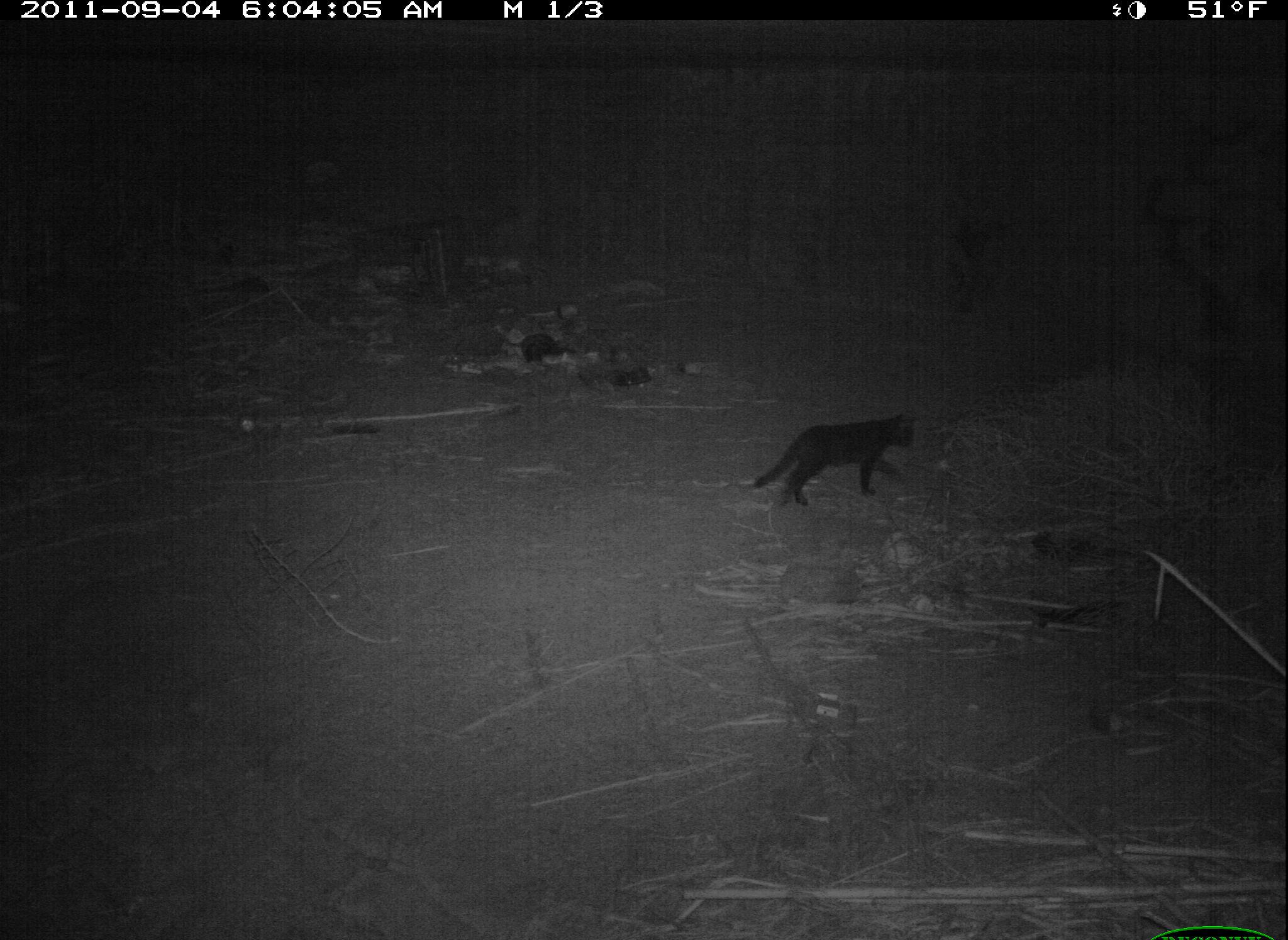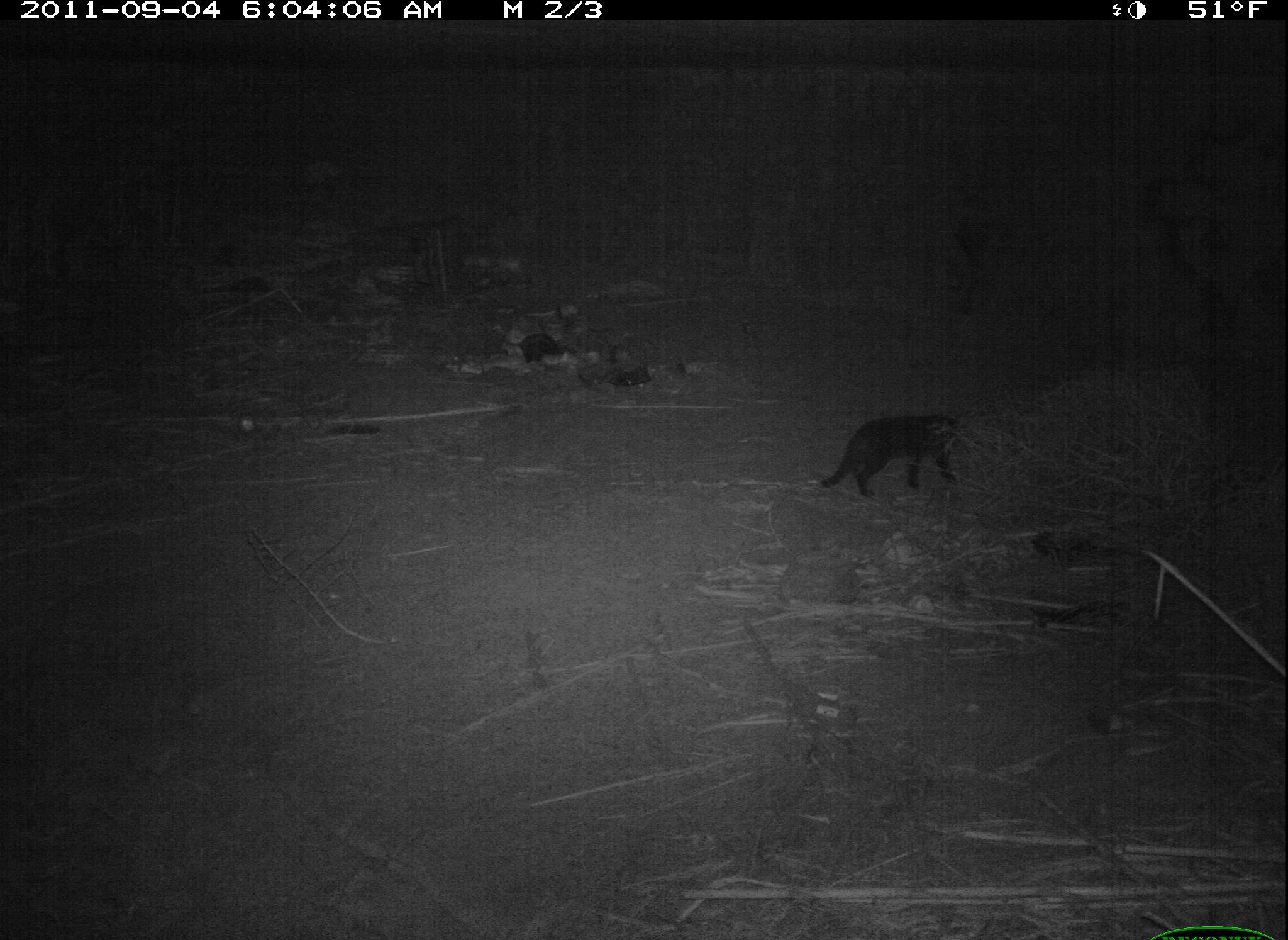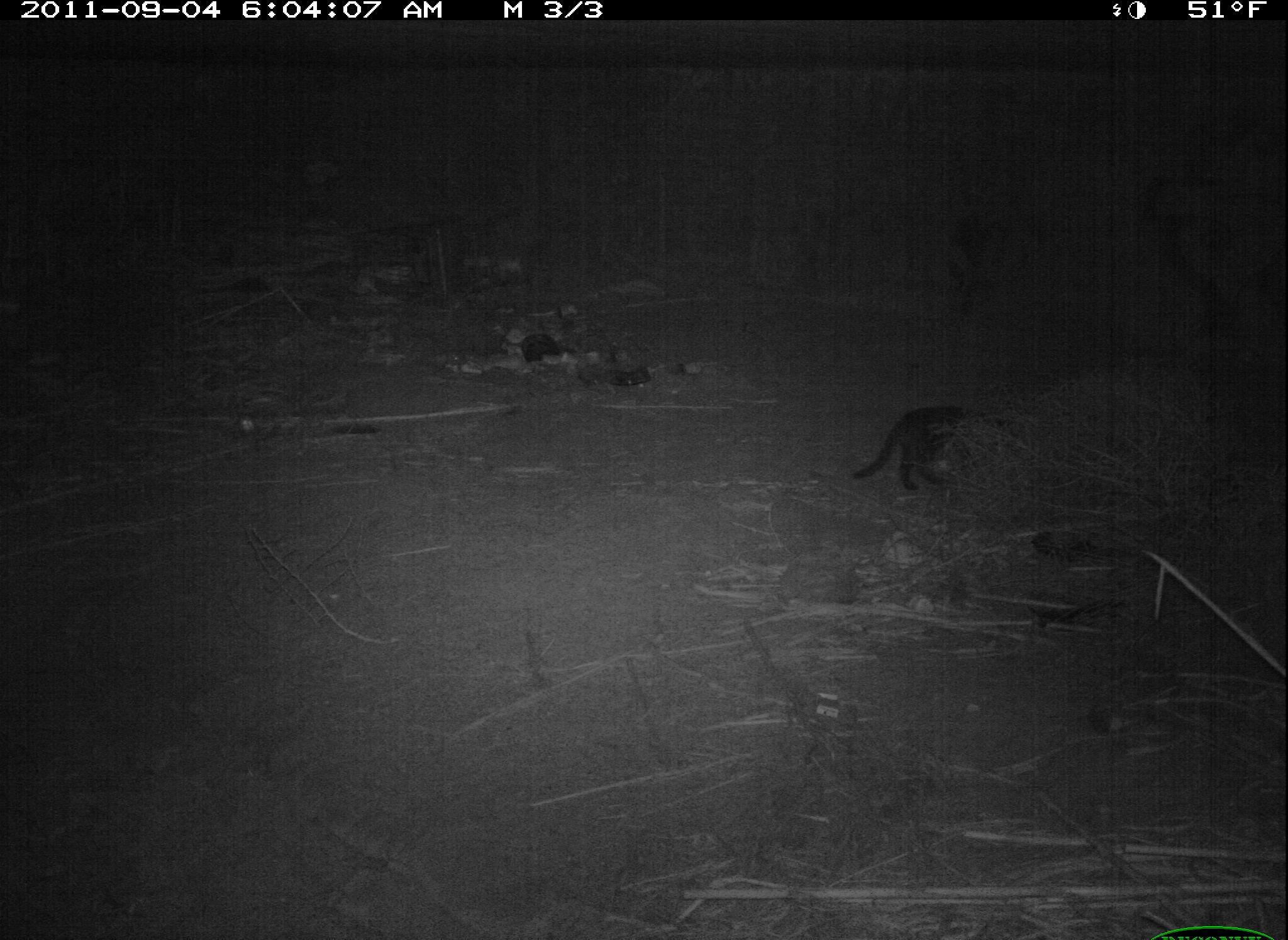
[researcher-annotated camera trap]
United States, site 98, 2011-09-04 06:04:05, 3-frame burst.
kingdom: Animalia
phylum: Chordata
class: Mammalia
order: Carnivora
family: Felidae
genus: Felis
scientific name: Felis catus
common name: cat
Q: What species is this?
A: Cat (Felis catus).